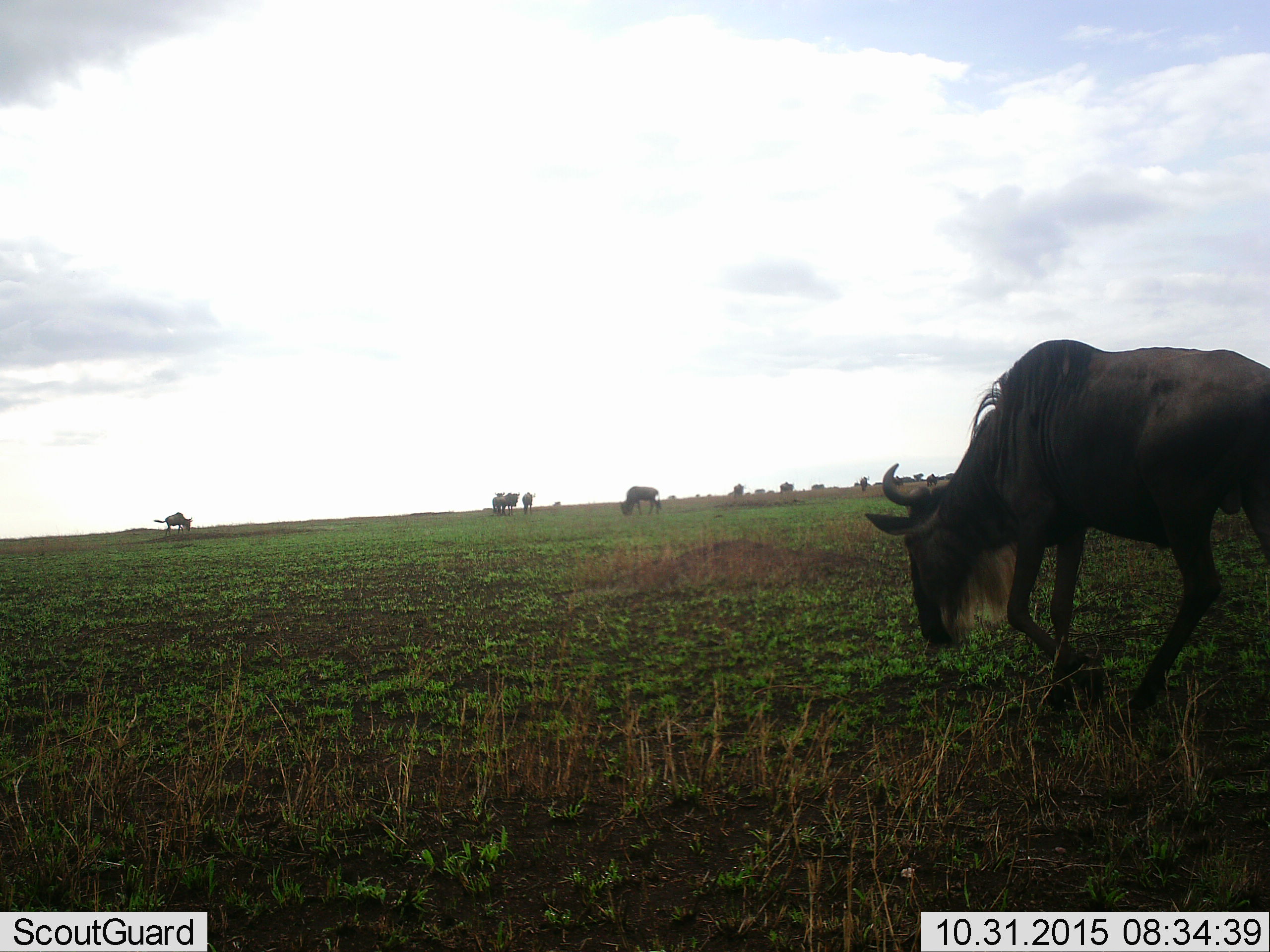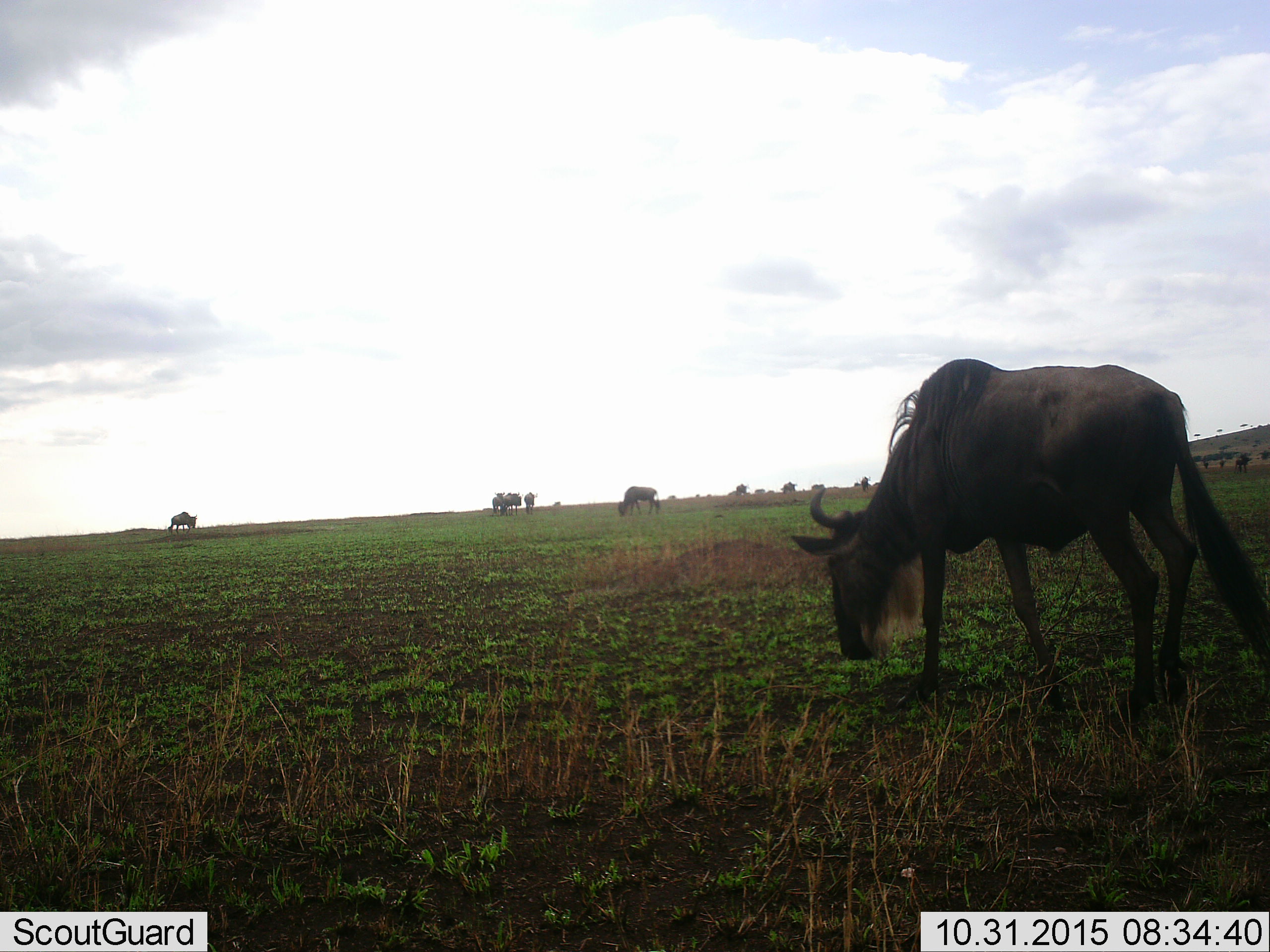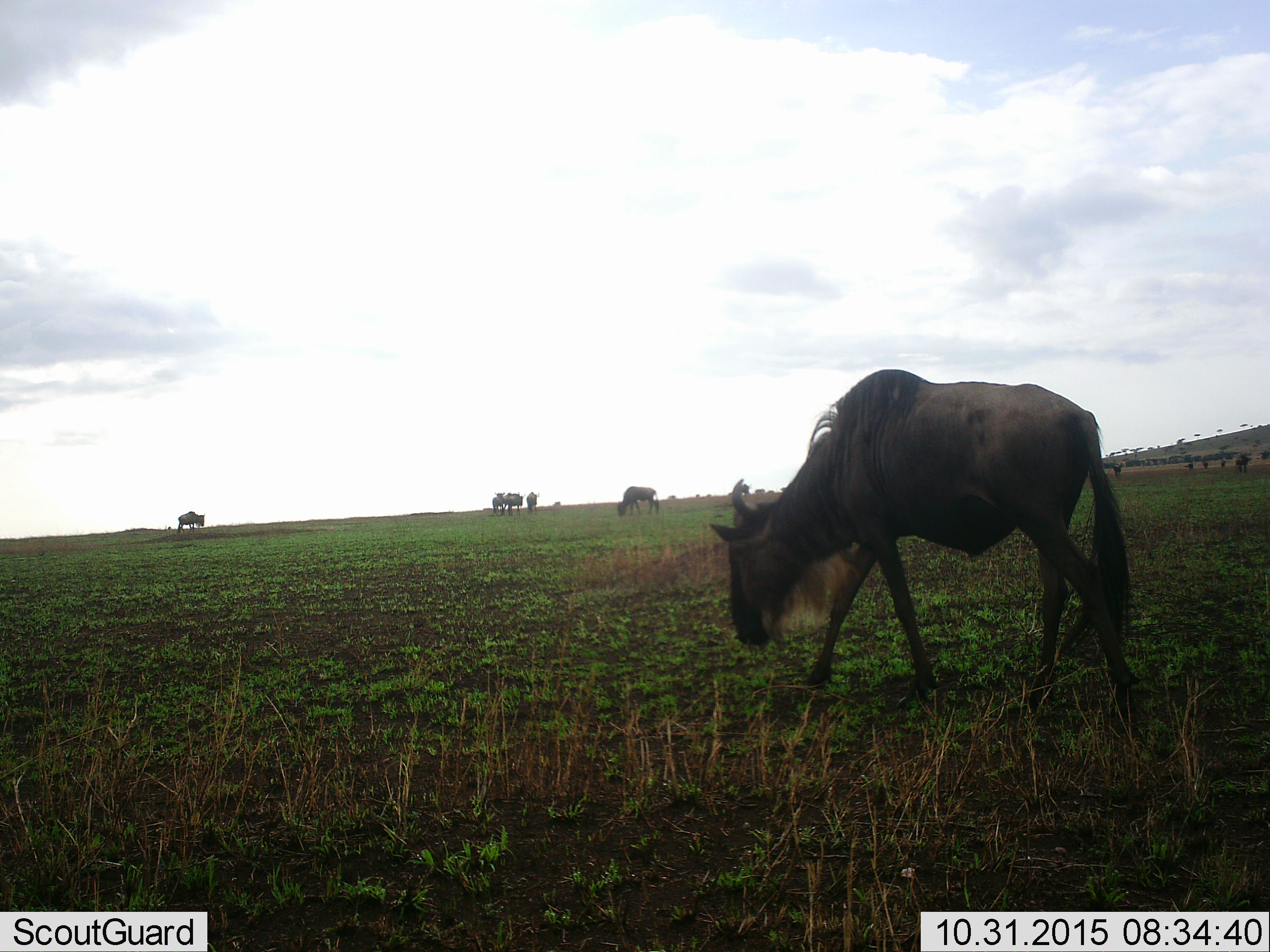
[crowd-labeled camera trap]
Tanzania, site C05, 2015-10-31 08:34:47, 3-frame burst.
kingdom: Animalia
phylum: Chordata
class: Mammalia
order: Artiodactyla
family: Bovidae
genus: Connochaetes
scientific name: Connochaetes taurinus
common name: blue wildebeest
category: wildebeest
Wildebeest (blue wildebeest) (Connochaetes taurinus), count 11-50. Behavior (volunteer vote fractions): standing 50%, resting 6%, moving 75%, interacting 6%. Young present (vote fraction): 6%. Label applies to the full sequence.